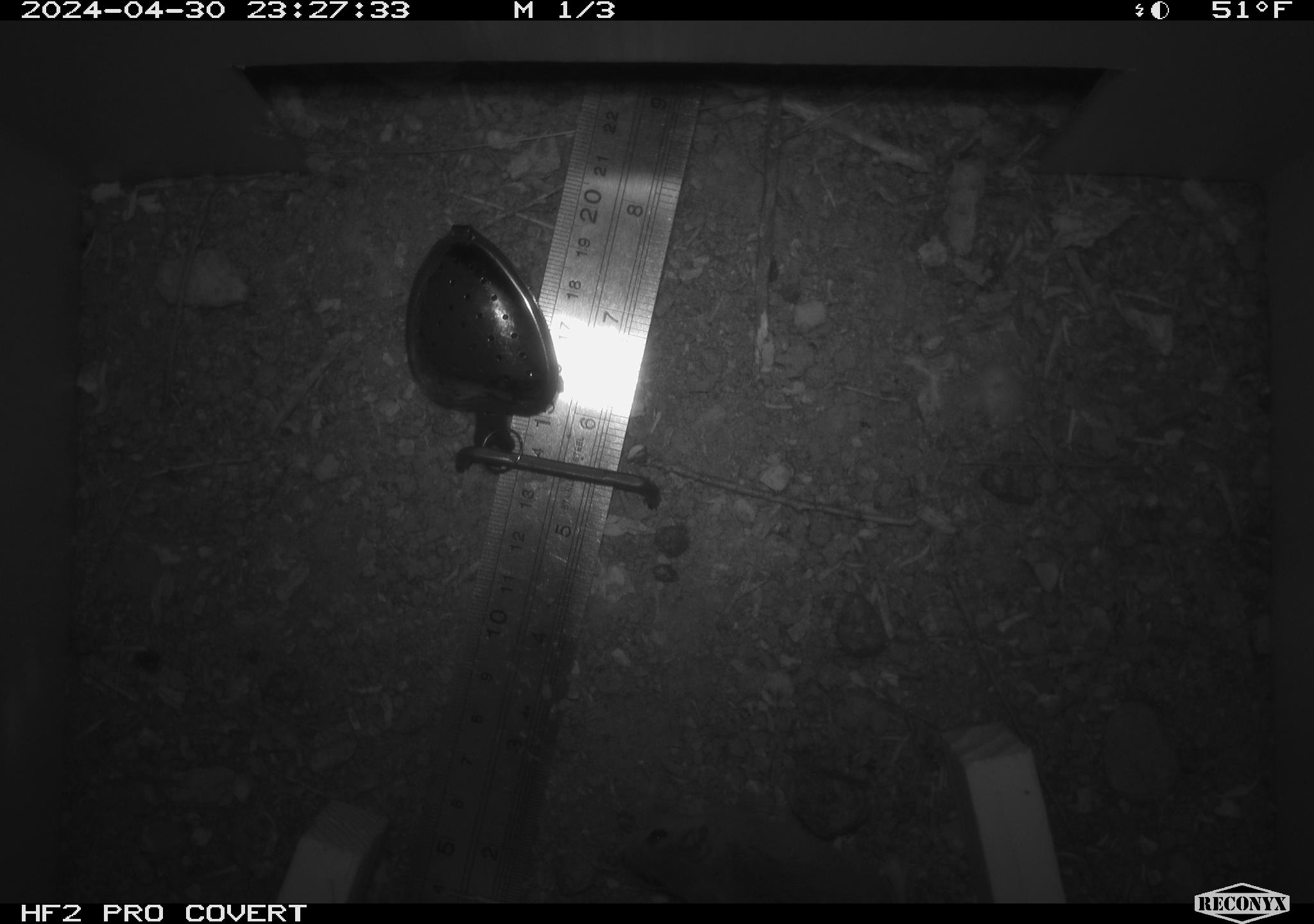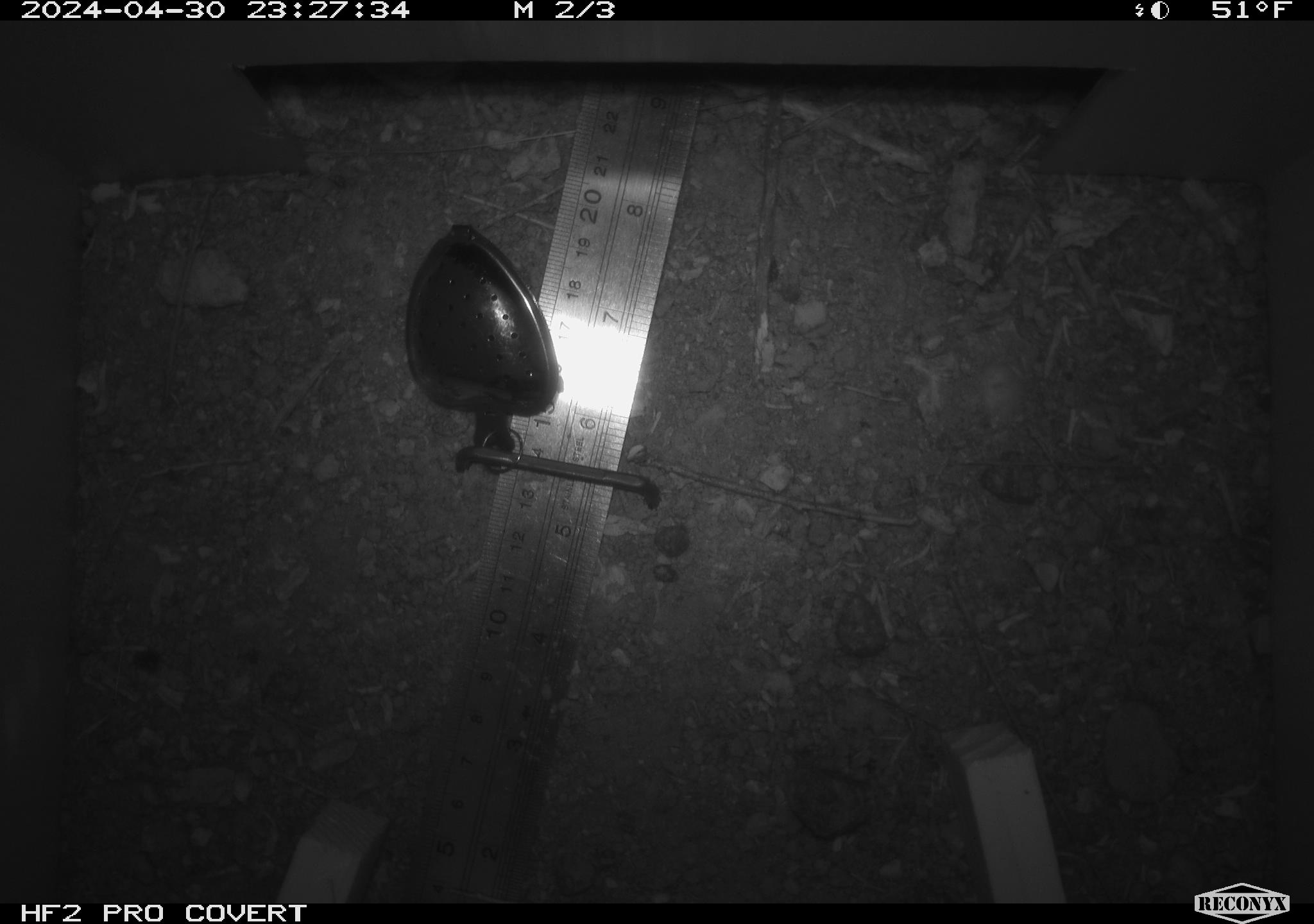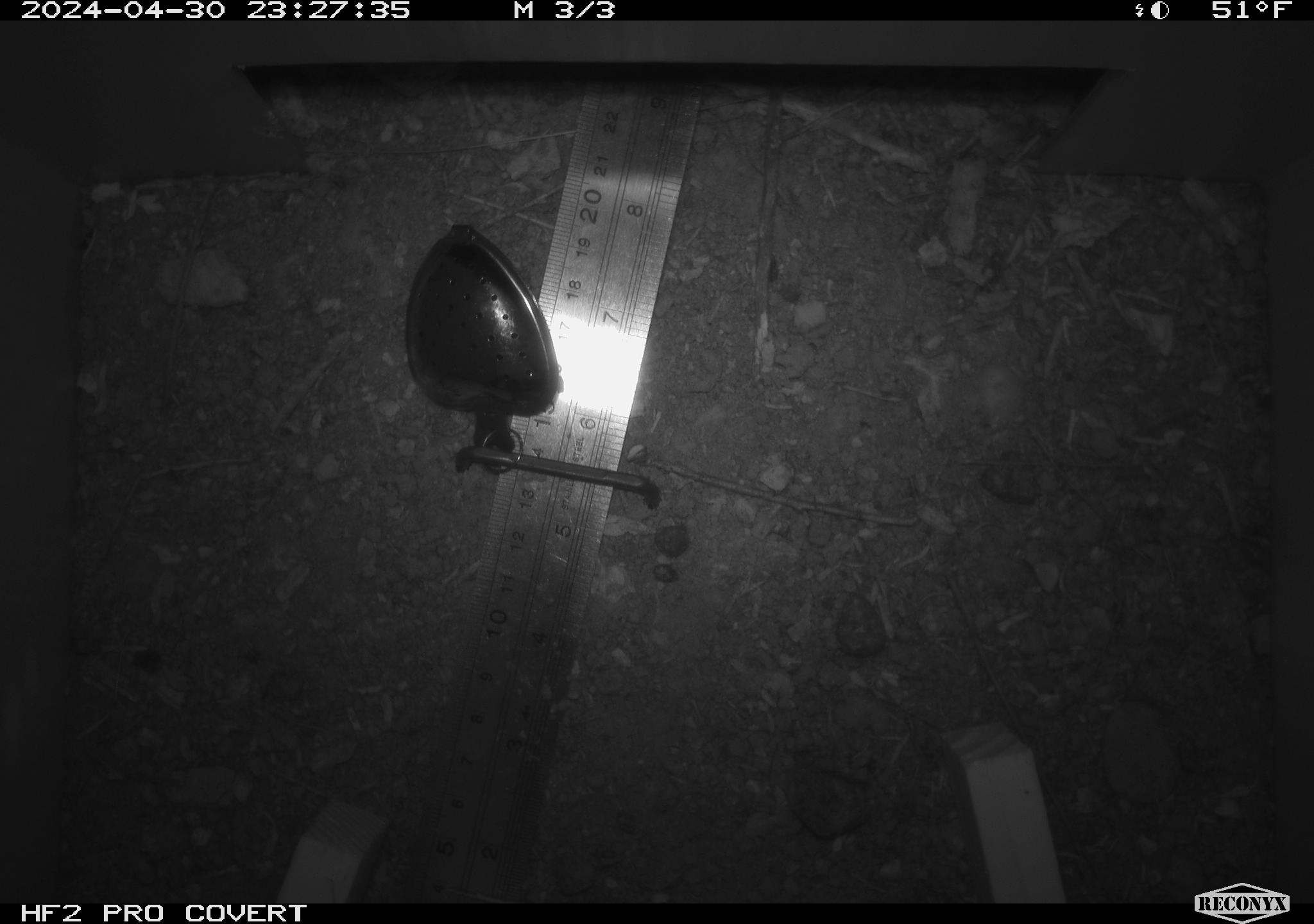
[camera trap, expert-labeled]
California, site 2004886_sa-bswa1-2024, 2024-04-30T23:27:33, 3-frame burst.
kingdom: Animalia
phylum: Chordata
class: Mammalia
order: Rodentia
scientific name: Rodentia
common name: mouse species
Mouse species (Rodentia).